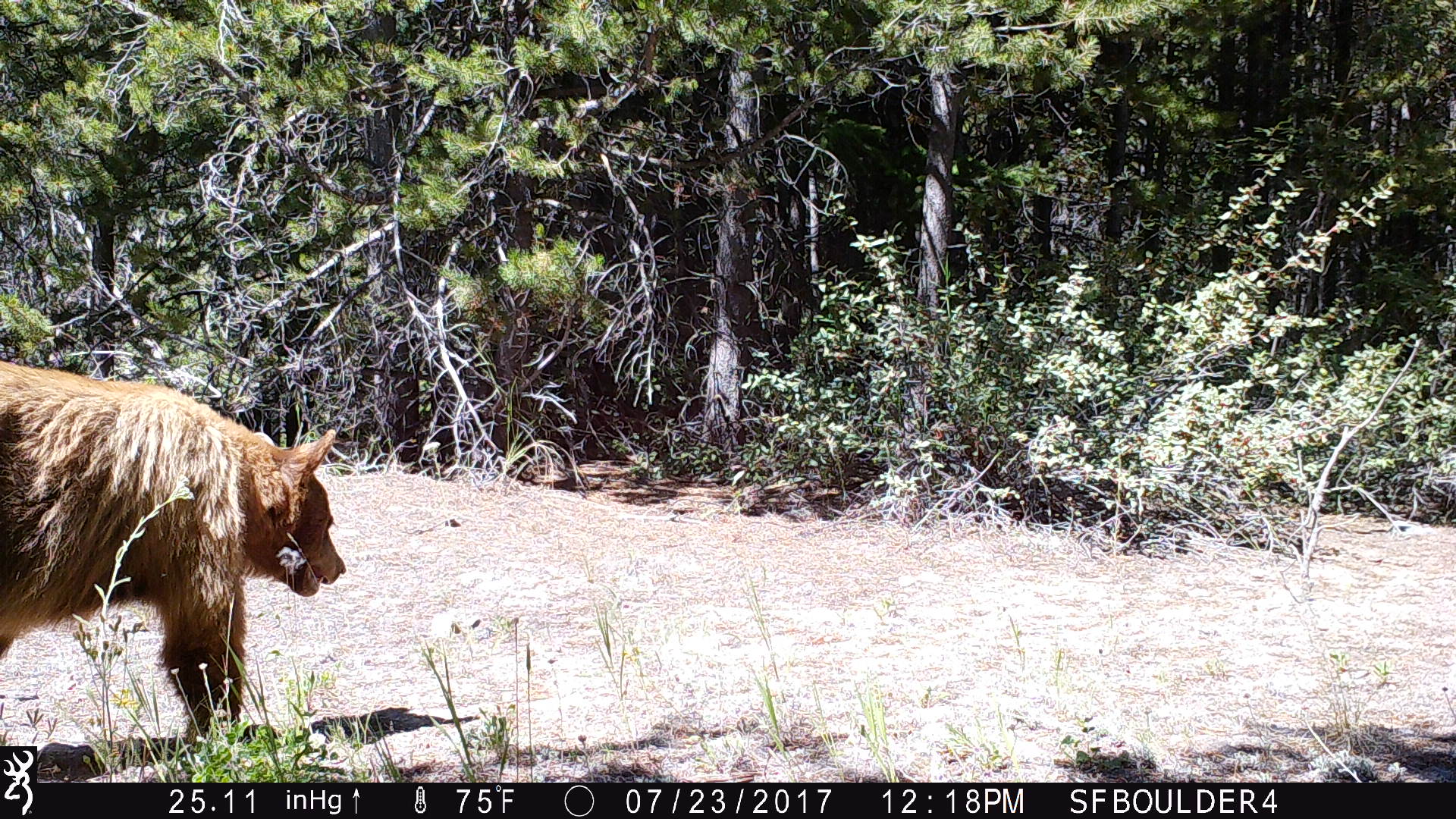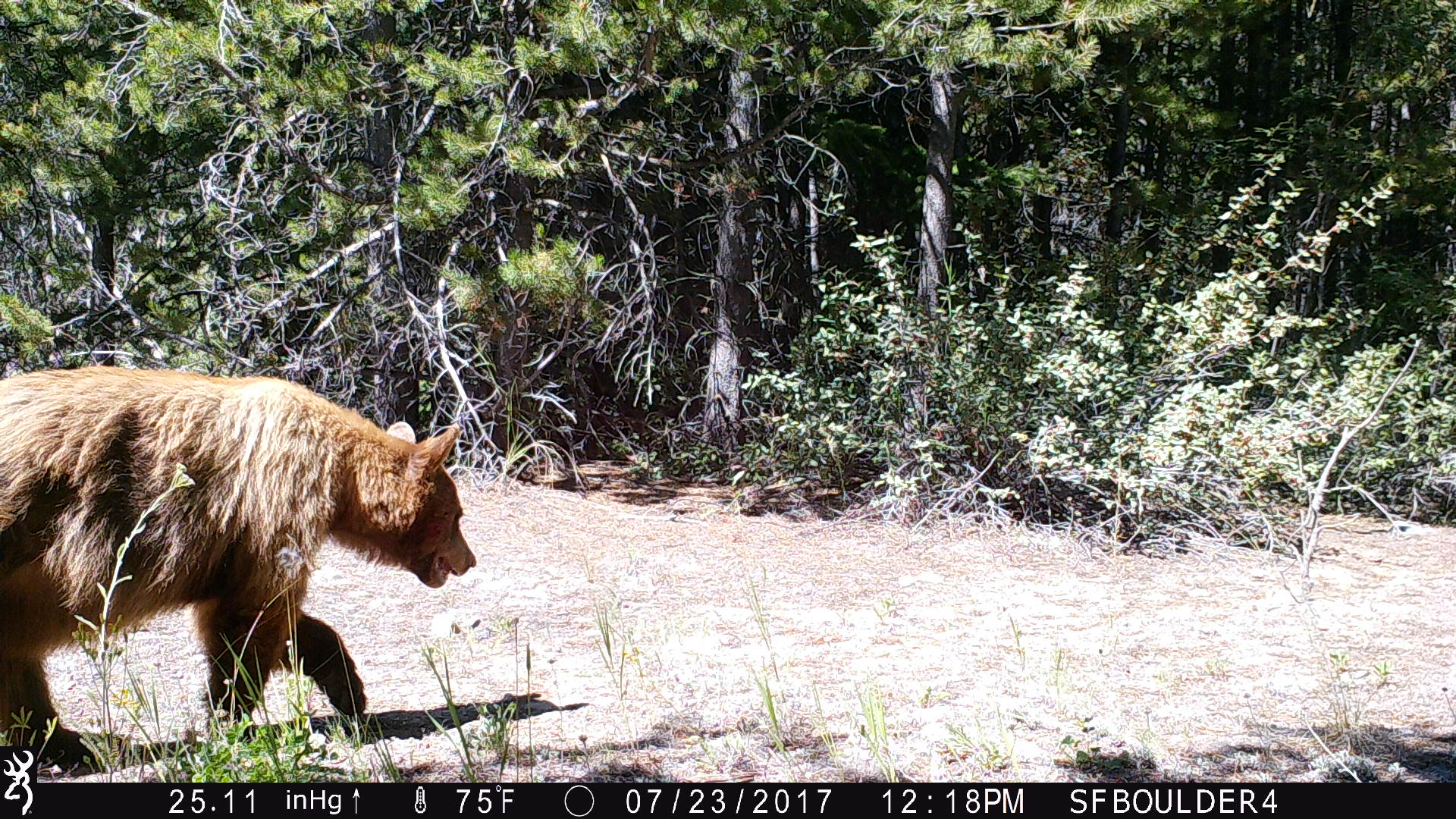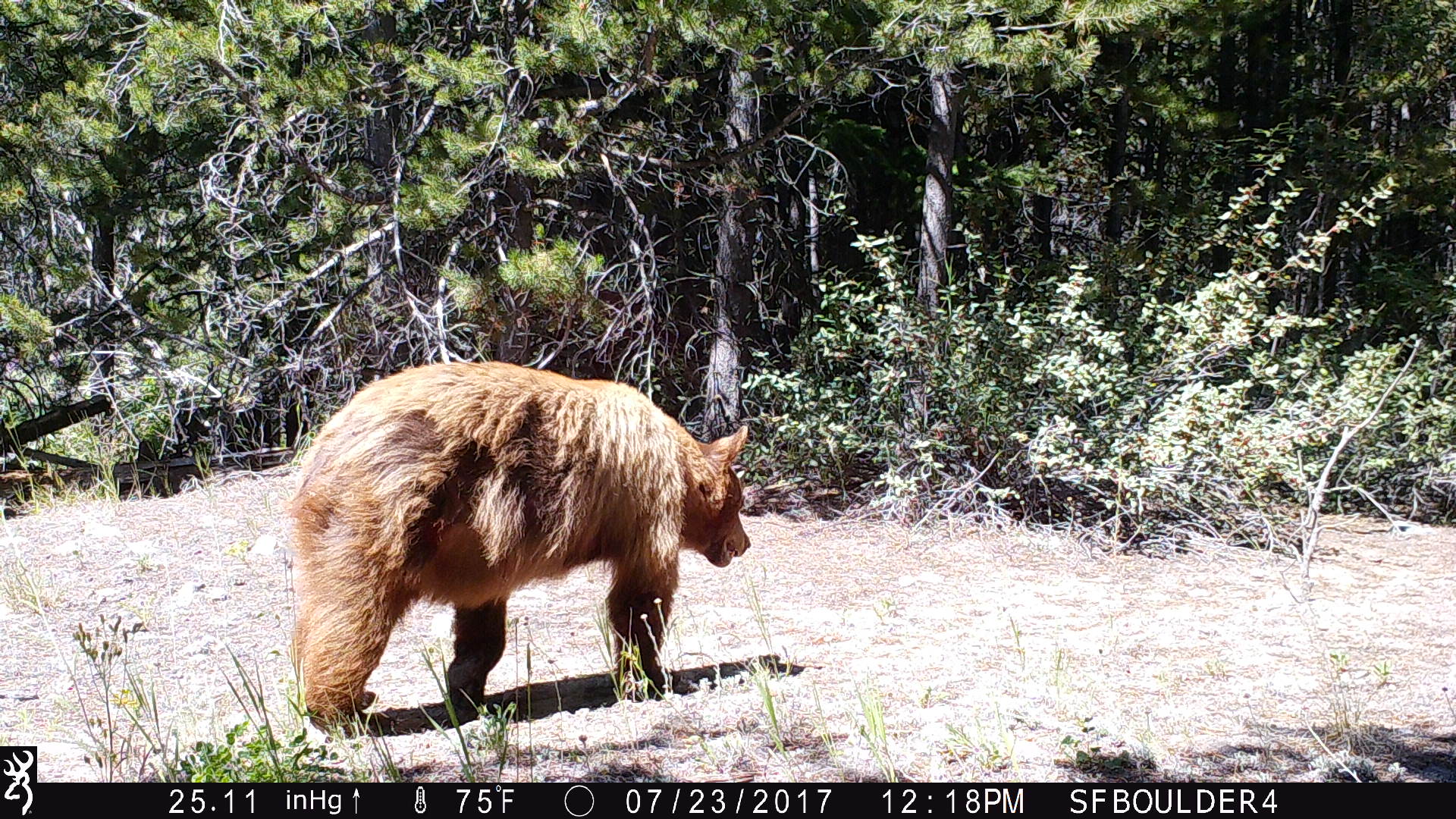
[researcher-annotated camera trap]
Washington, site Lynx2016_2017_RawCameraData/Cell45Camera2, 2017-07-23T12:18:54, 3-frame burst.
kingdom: Animalia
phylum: Chordata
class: Mammalia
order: Carnivora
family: Ursidae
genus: Ursus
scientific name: Ursus americanus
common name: american black bear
Ursus americanus (american black bear). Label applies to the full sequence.